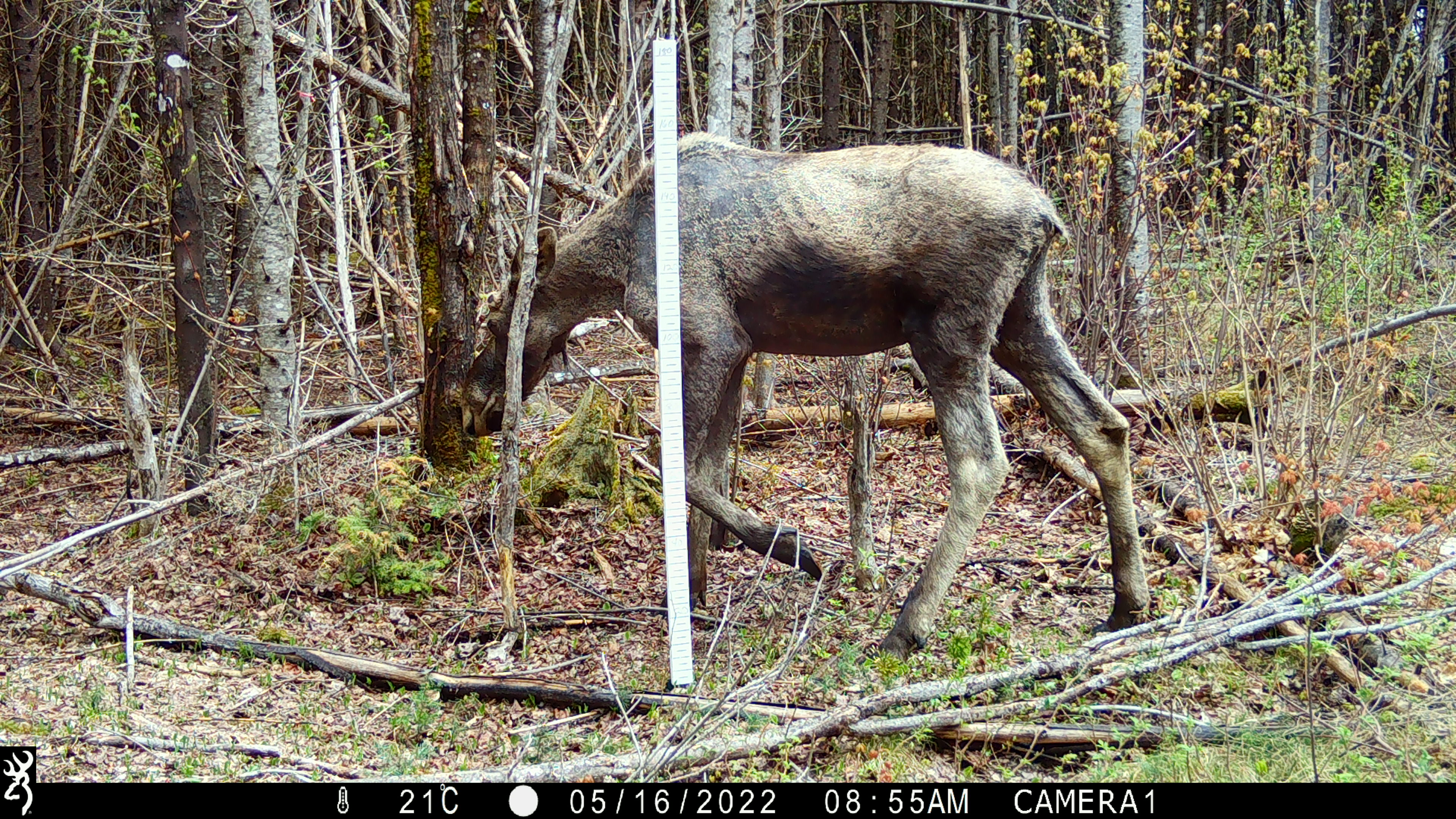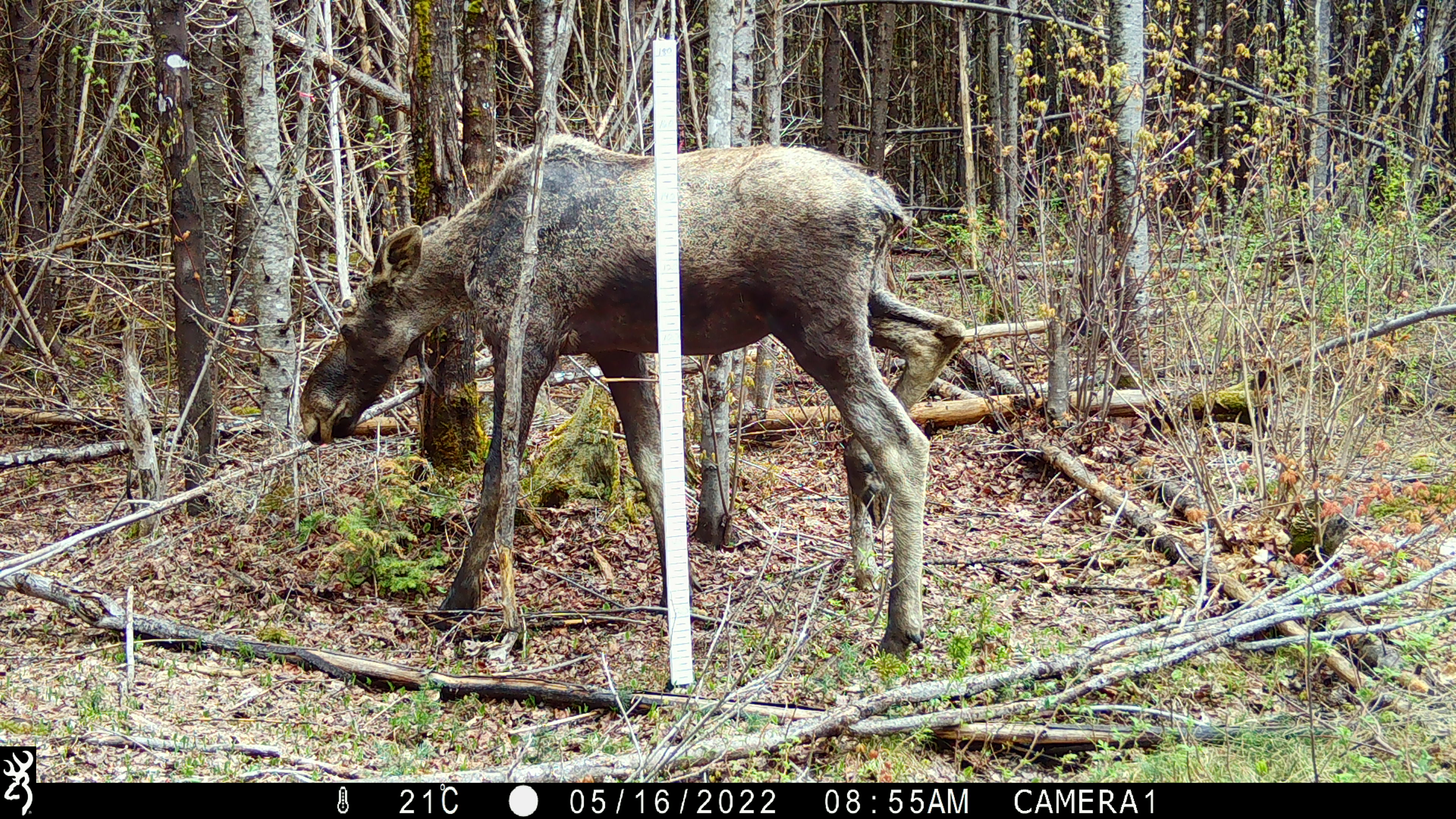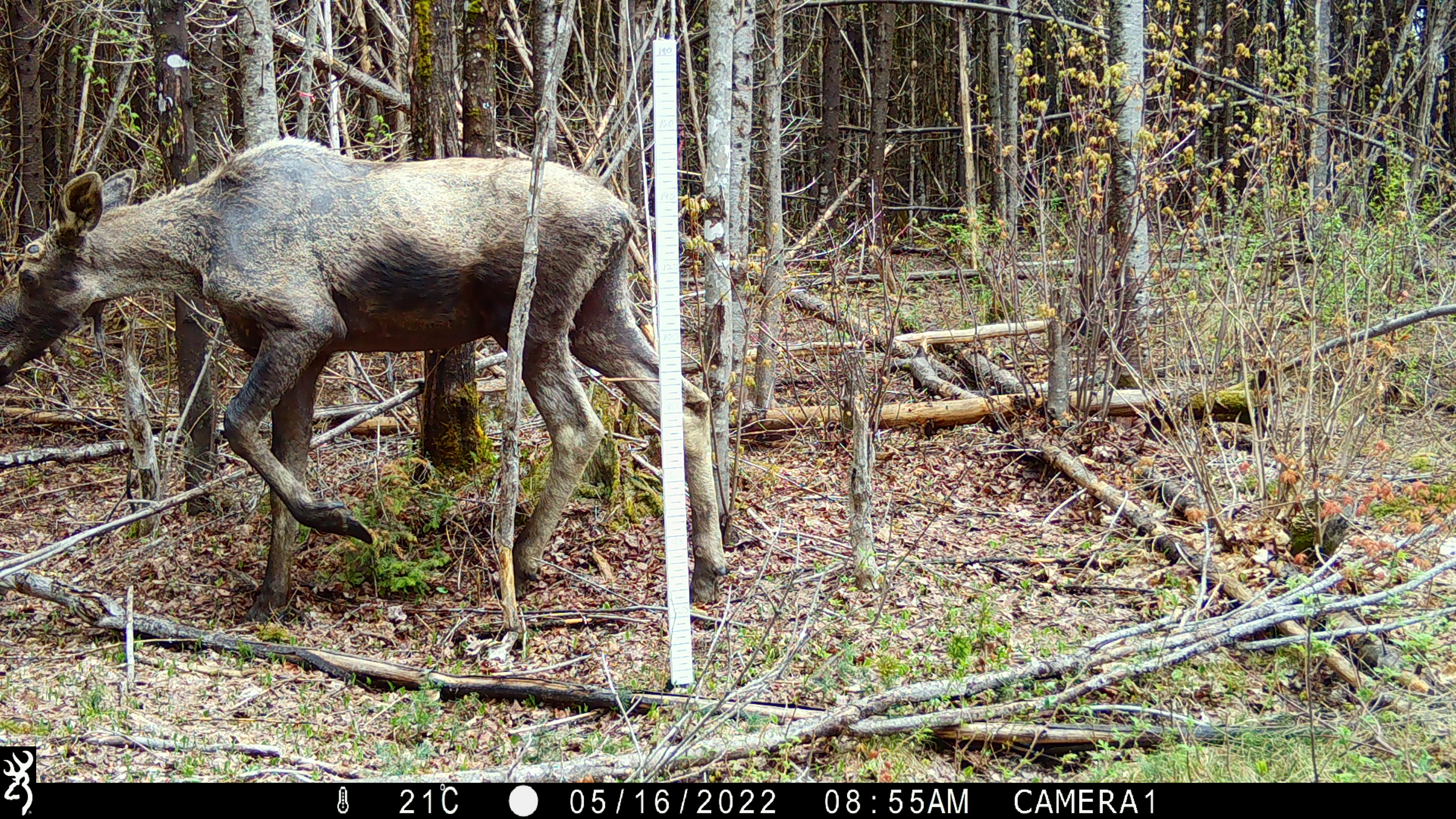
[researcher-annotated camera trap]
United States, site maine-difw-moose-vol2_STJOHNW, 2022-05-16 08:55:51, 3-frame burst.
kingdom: Animalia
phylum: Chordata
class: Mammalia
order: Artiodactyla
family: Cervidae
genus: Alces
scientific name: Alces alces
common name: moose